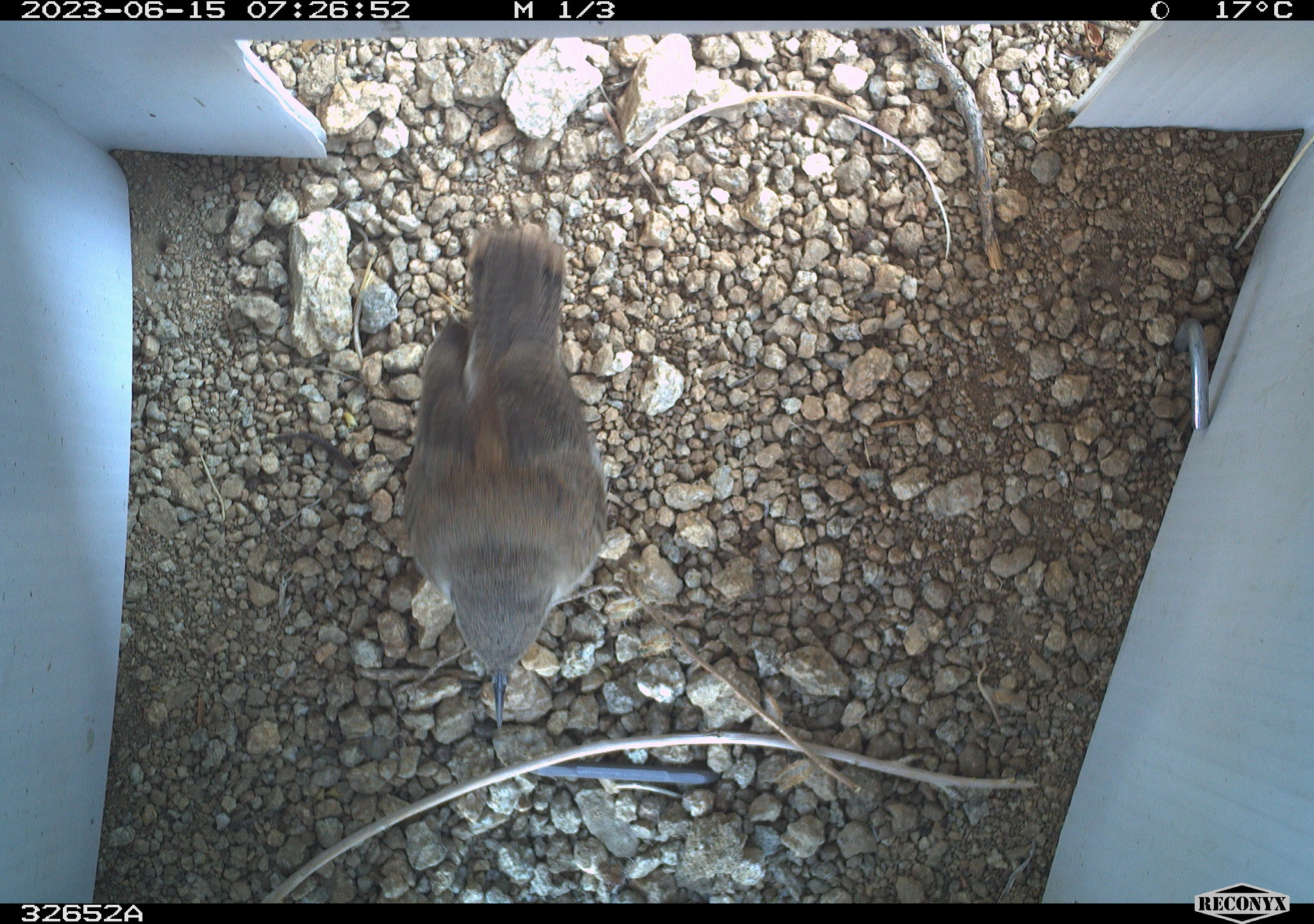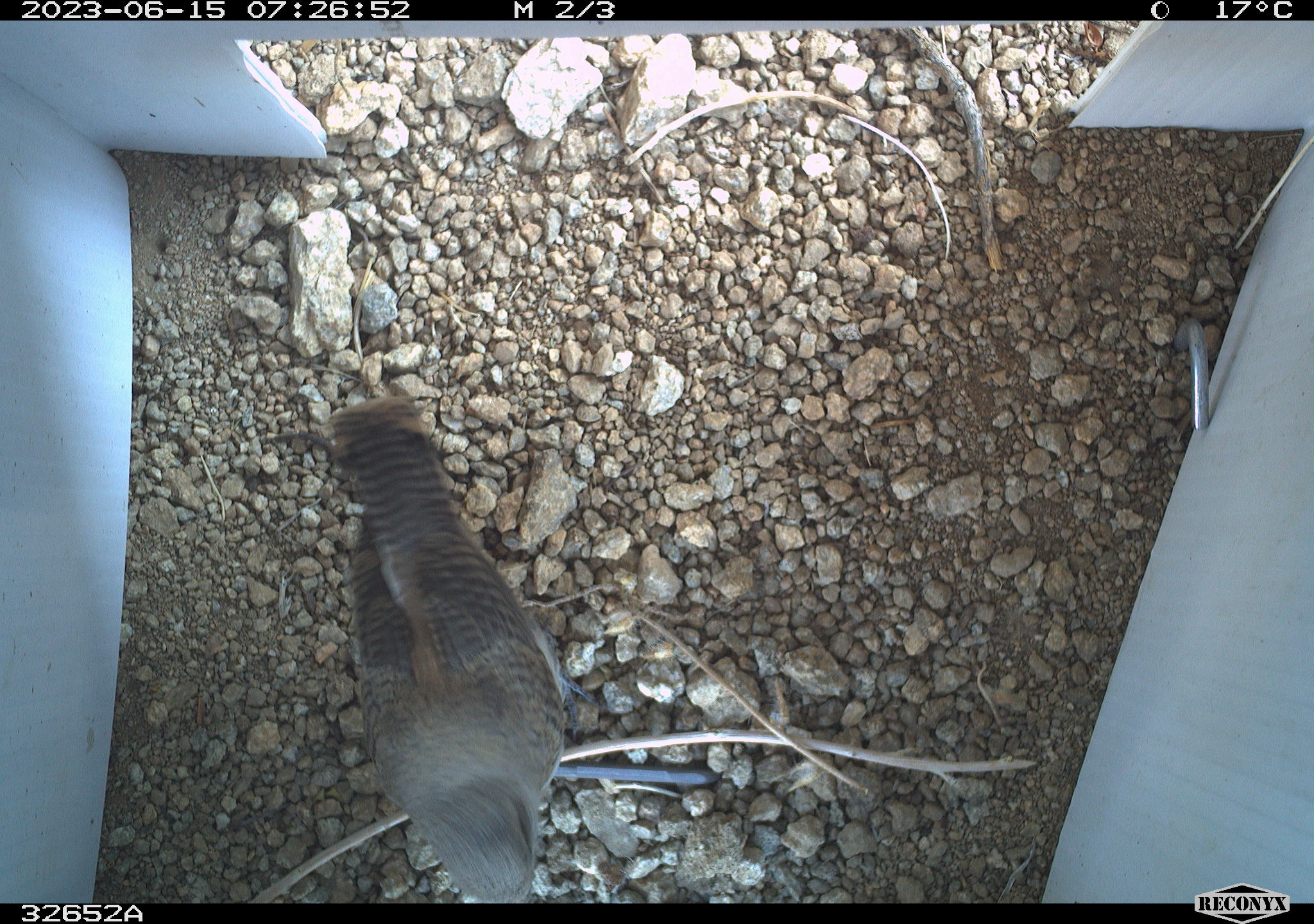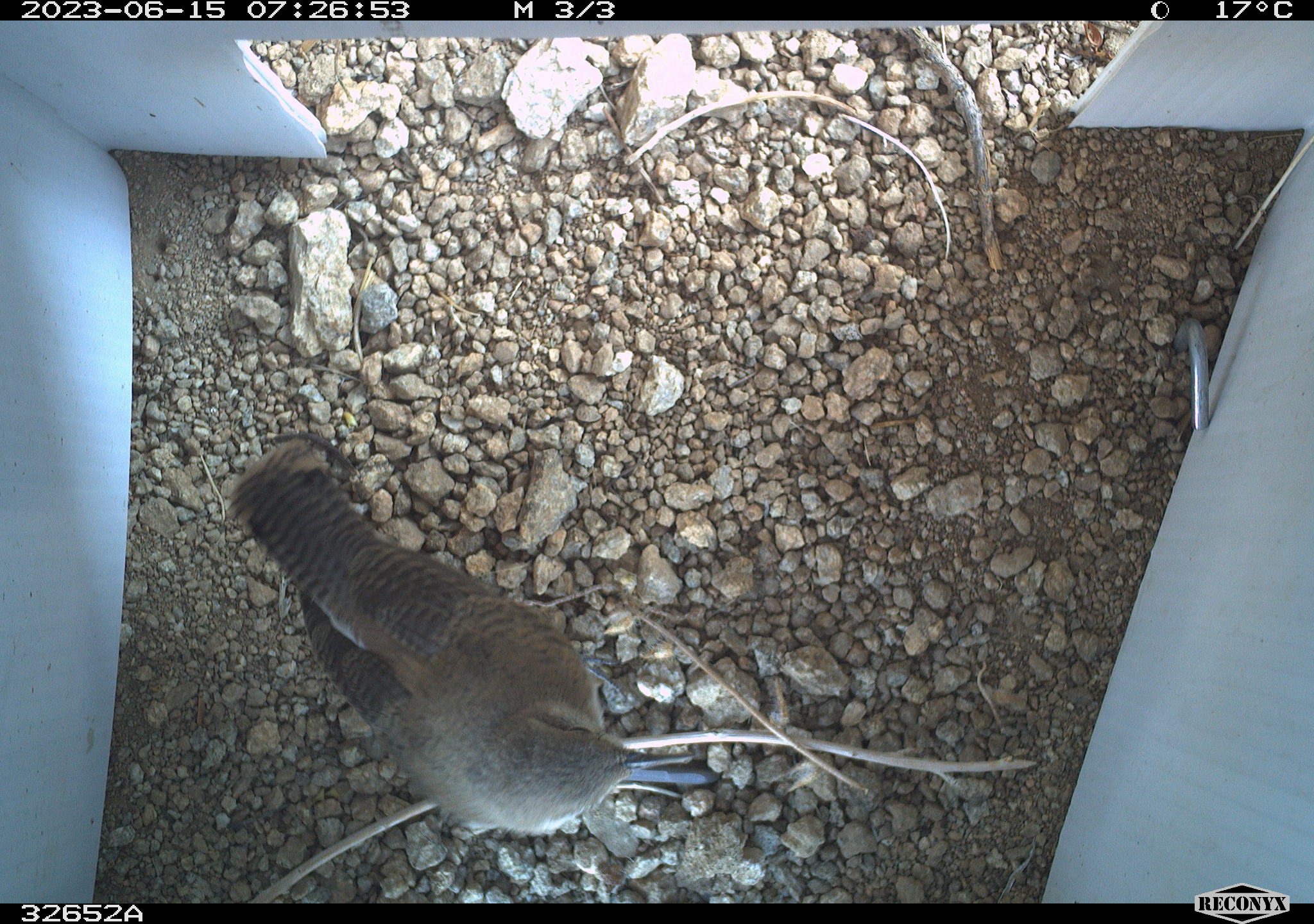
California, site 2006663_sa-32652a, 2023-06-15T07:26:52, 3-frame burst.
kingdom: Animalia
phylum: Chordata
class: Aves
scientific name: Aves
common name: bird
Bird (Aves).